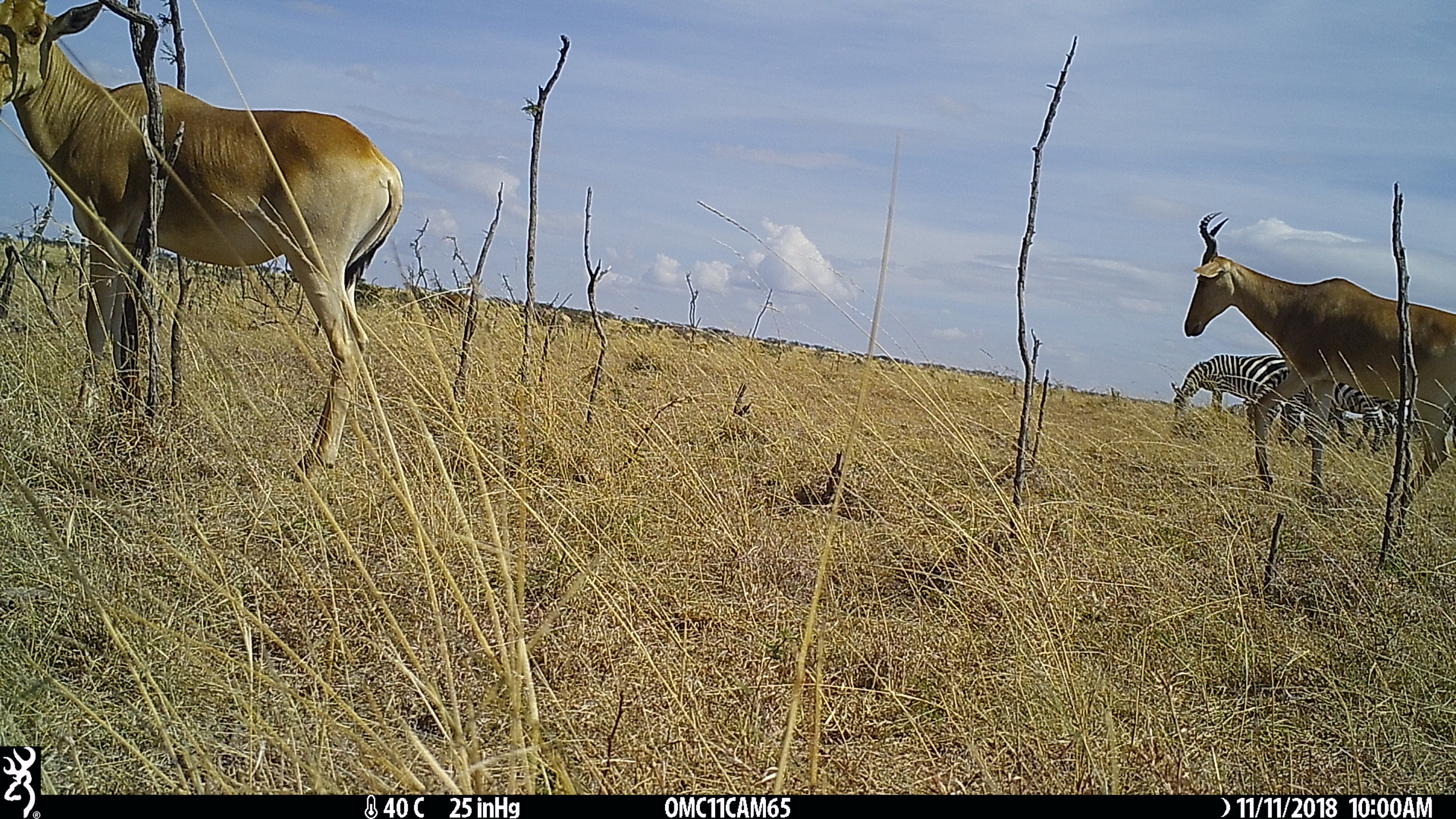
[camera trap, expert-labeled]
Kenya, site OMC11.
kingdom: Animalia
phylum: Chordata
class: Mammalia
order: Artiodactyla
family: Bovidae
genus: Alcelaphus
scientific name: Alcelaphus buselaphus cokii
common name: coke's hartebeest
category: hartebeest cokes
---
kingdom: Animalia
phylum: Chordata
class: Mammalia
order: Perissodactyla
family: Equidae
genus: Equus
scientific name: Equus quagga burchellii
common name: burchell's zebra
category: zebra